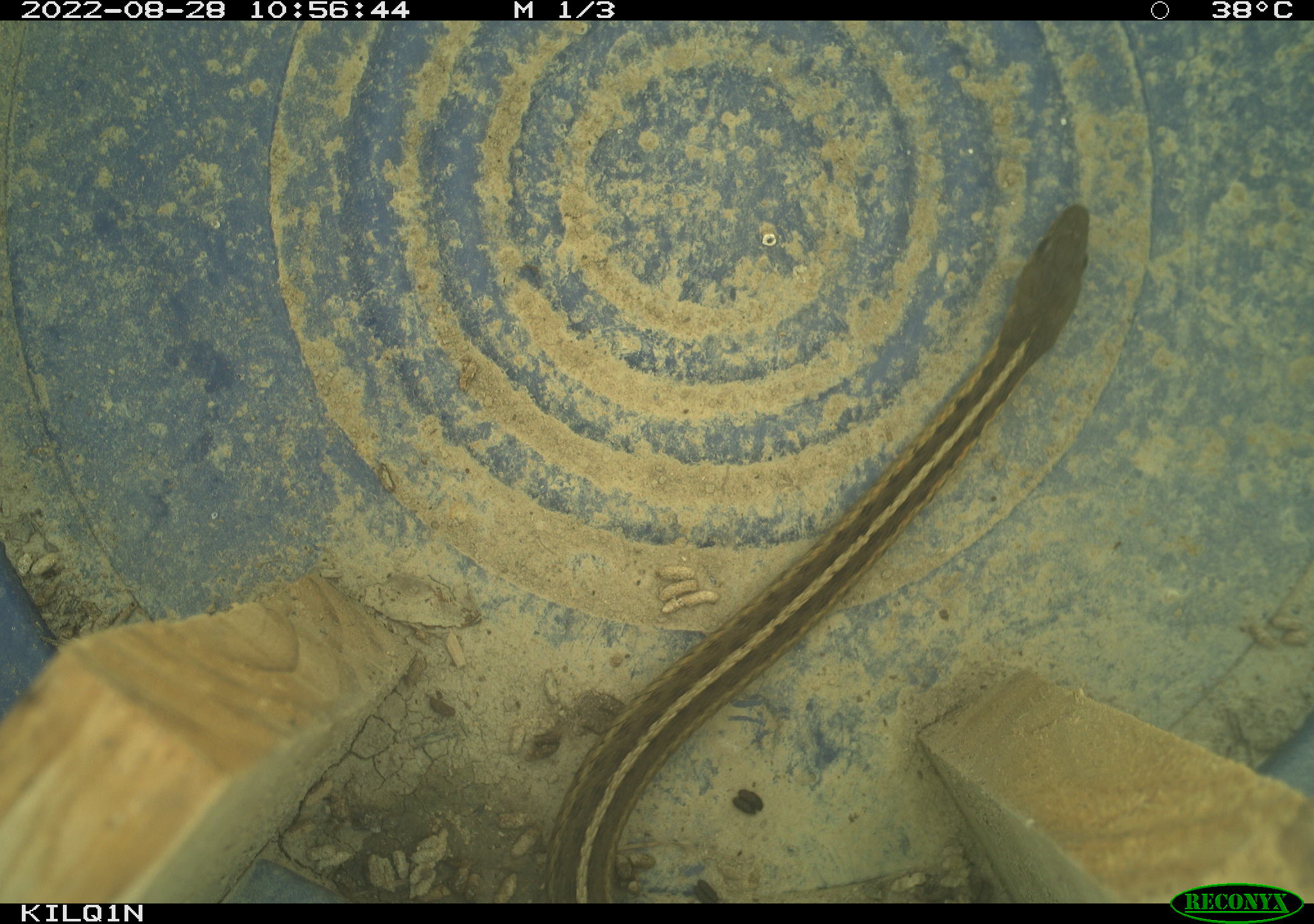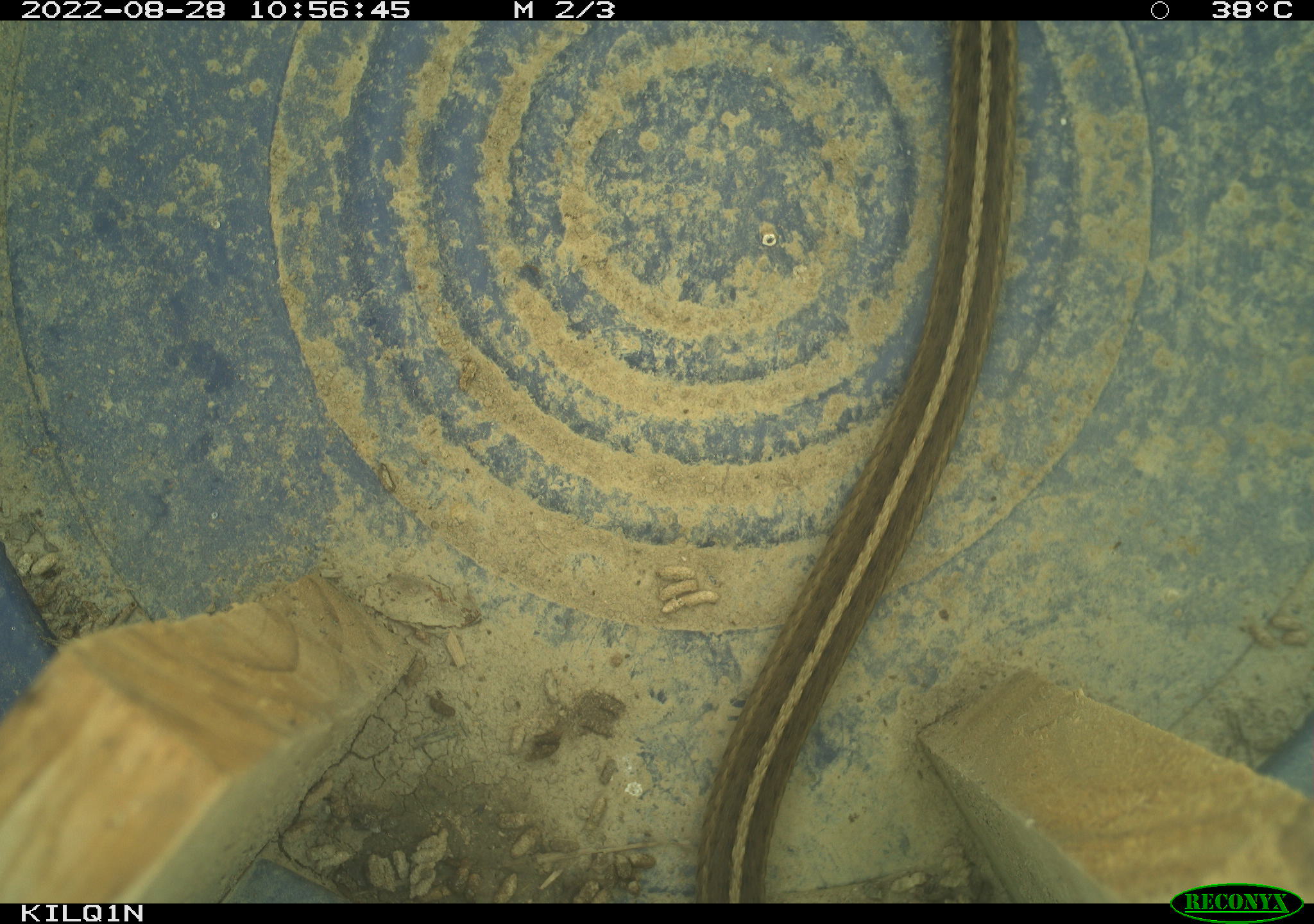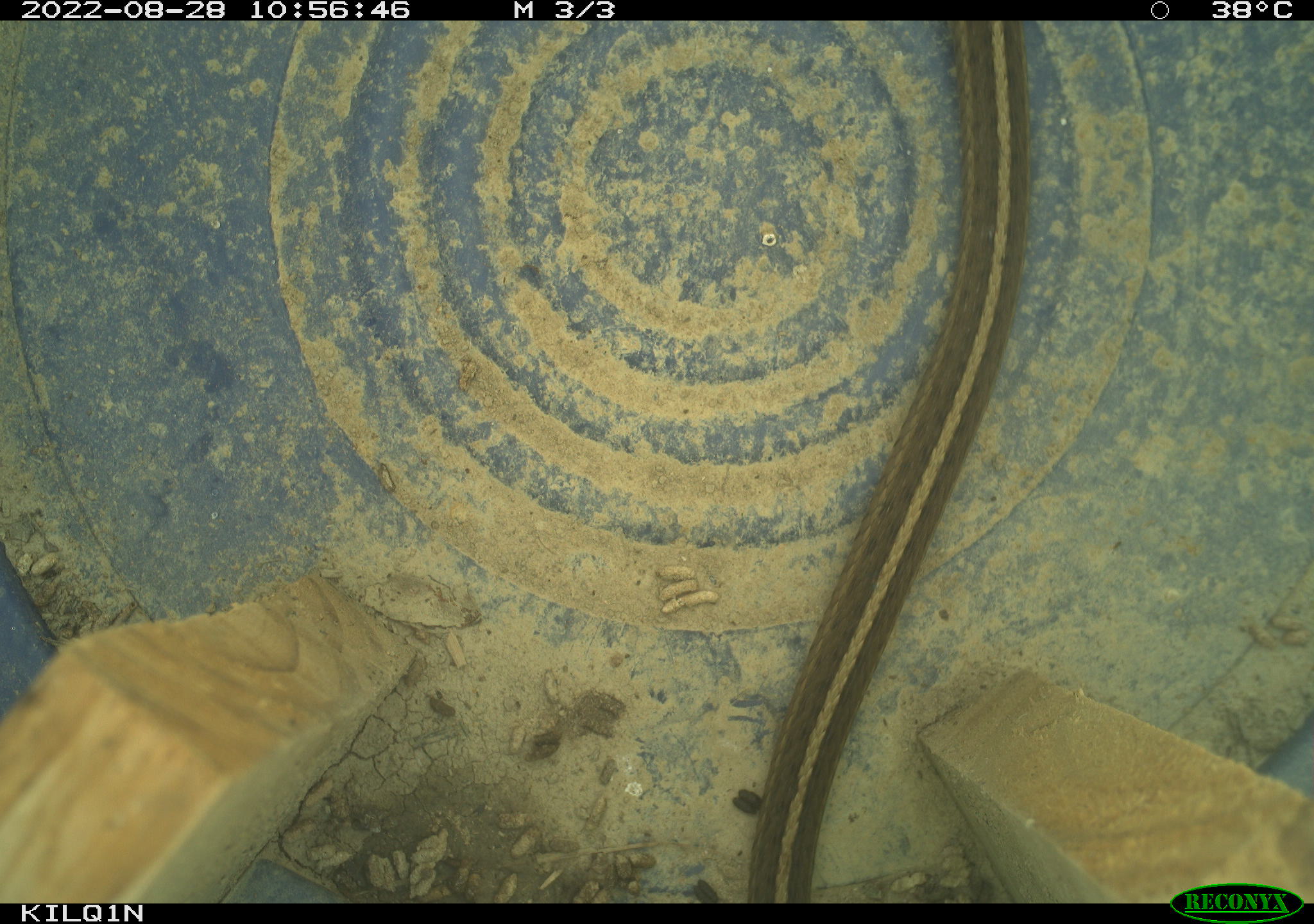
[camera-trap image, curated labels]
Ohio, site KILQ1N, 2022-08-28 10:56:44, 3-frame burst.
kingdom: Animalia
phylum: Chordata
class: Reptilia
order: Squamata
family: Colubridae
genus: Thamnophis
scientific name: Thamnophis sirtalis sirtalis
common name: eastern gartersnake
Eastern gartersnake (Thamnophis sirtalis sirtalis).